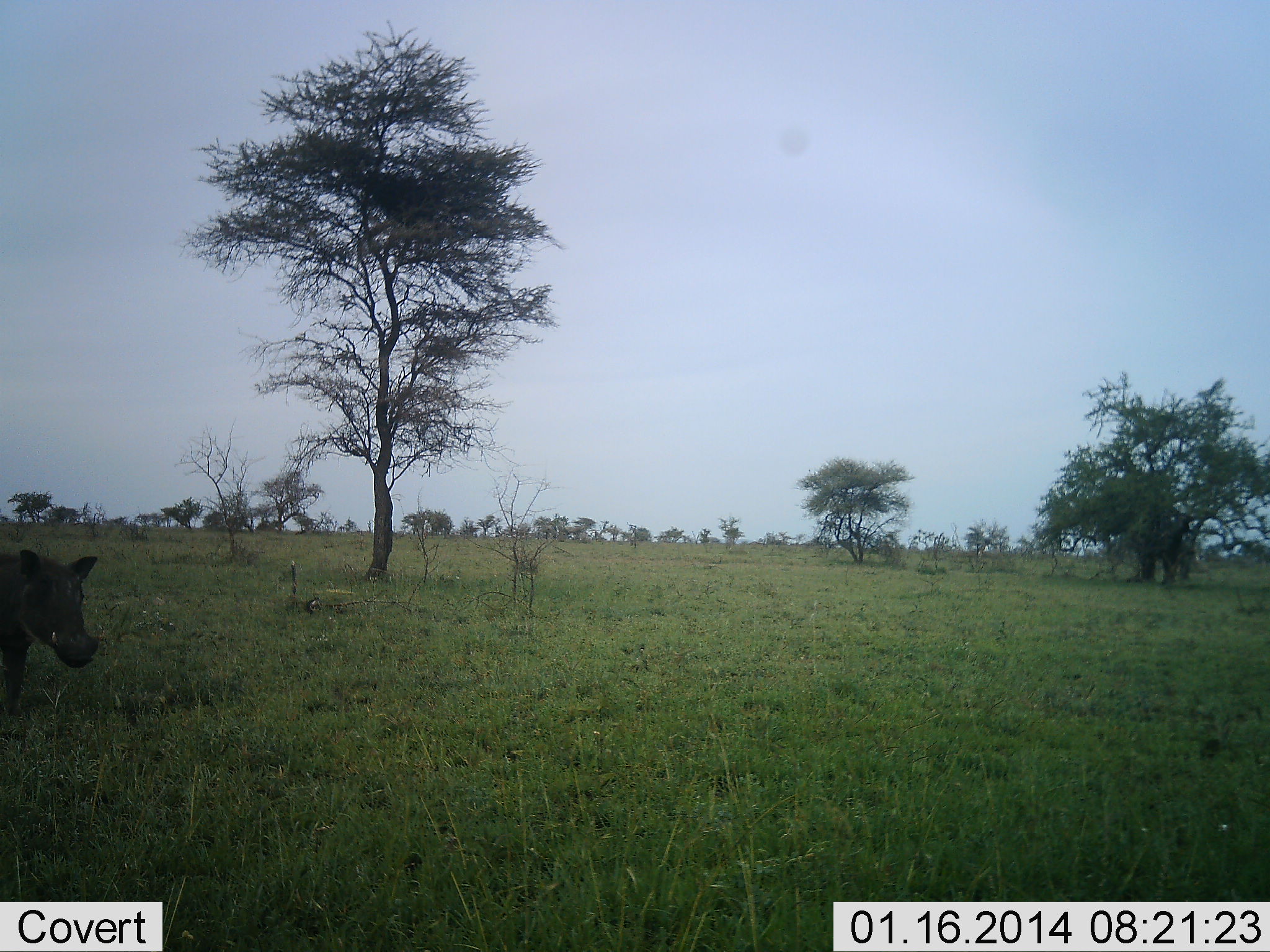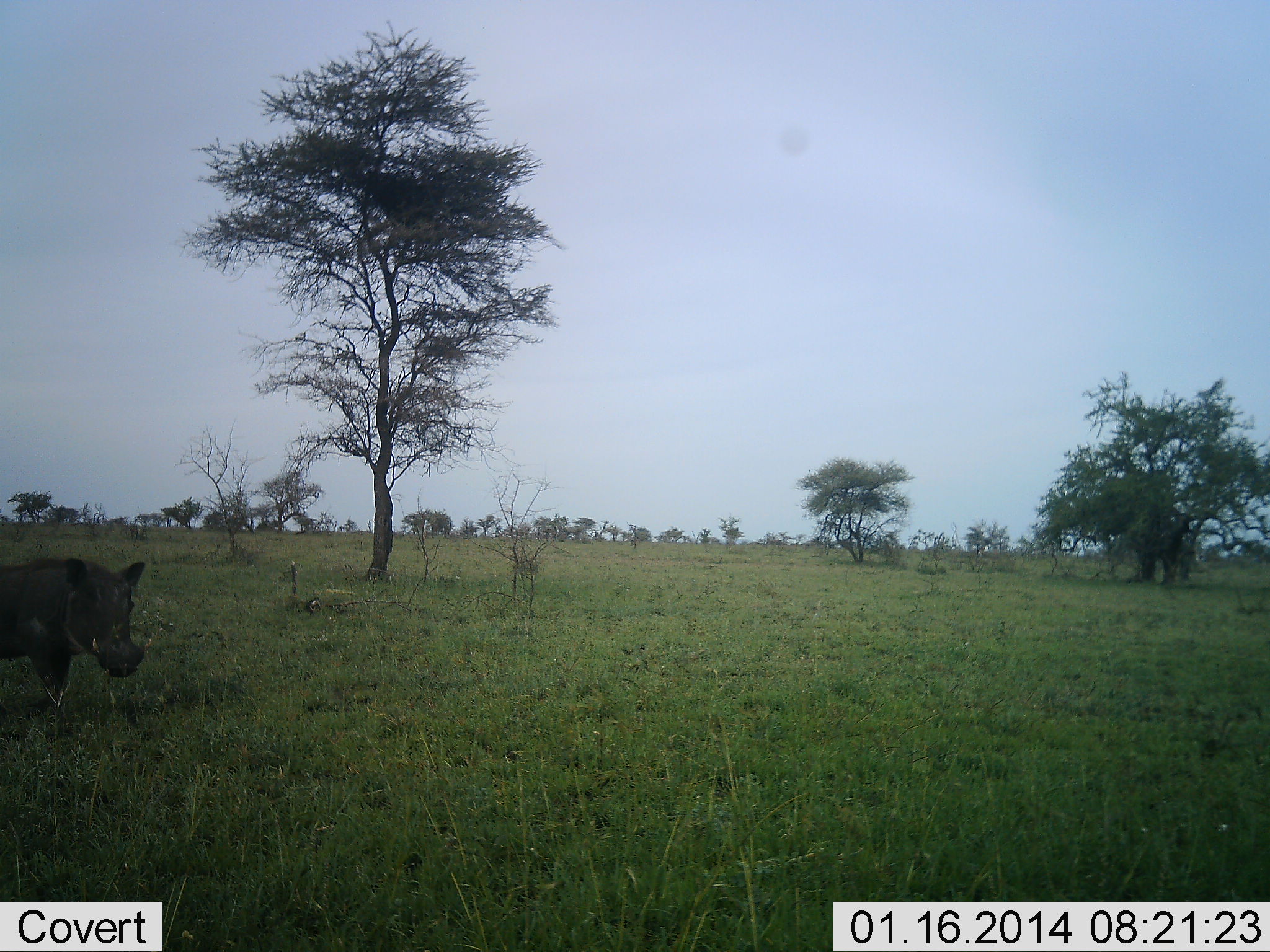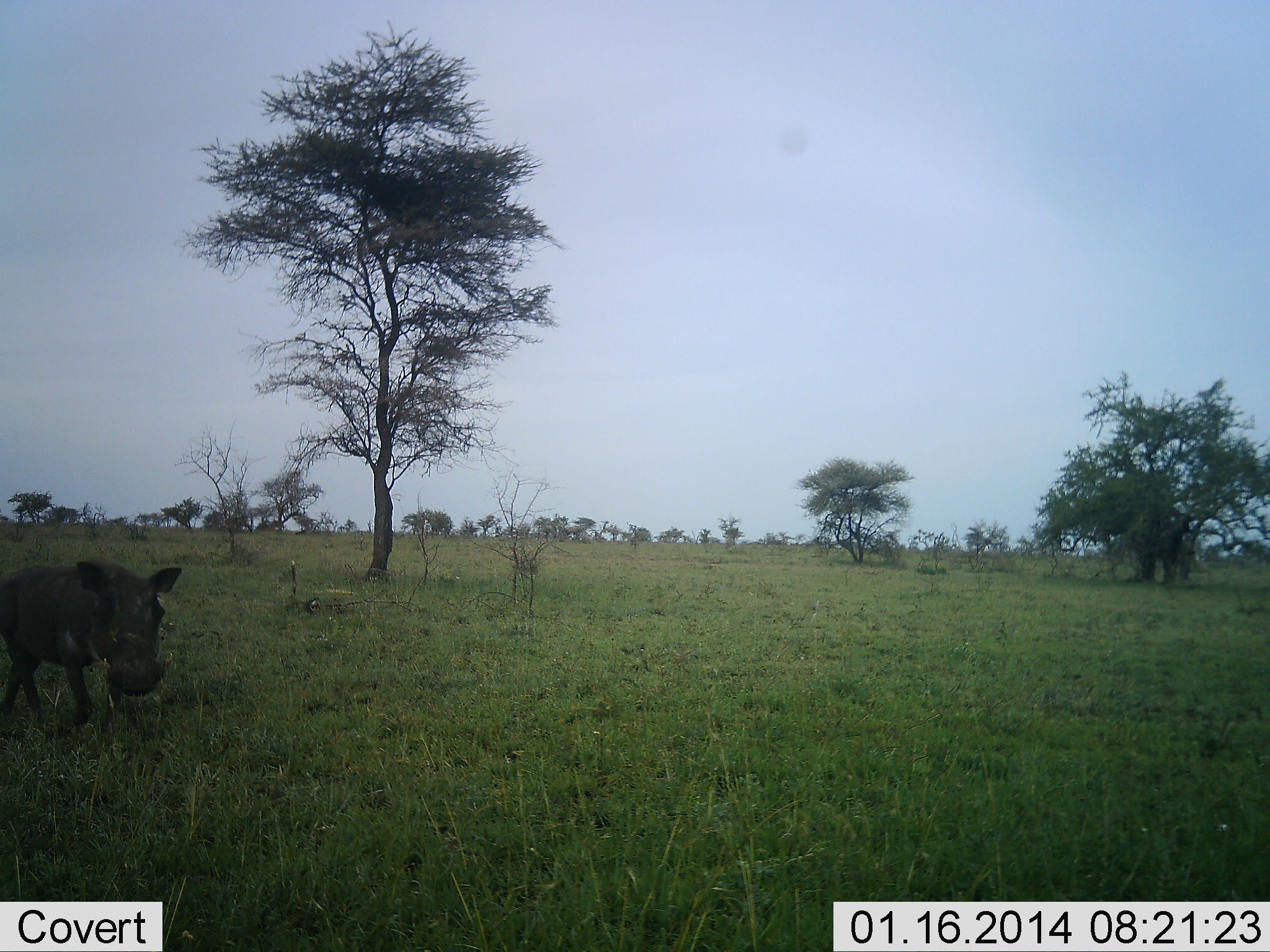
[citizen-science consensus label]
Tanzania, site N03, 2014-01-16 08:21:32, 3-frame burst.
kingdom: Animalia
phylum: Chordata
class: Mammalia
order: Artiodactyla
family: Suidae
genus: Phacochoerus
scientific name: Phacochoerus africanus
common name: warthog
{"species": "warthog (Phacochoerus africanus)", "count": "1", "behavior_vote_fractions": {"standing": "20%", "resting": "0%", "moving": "80%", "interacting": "0%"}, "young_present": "0%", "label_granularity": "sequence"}